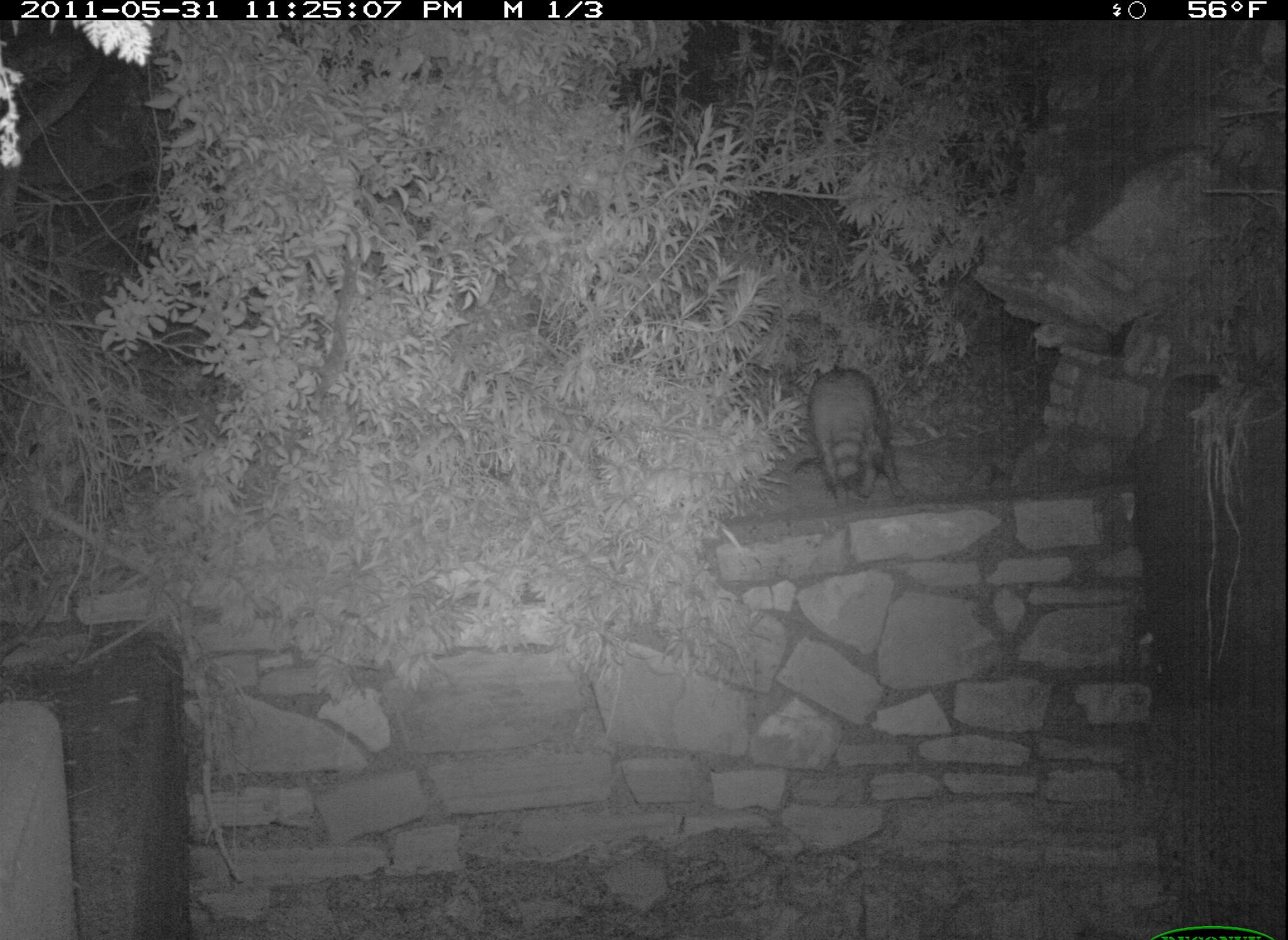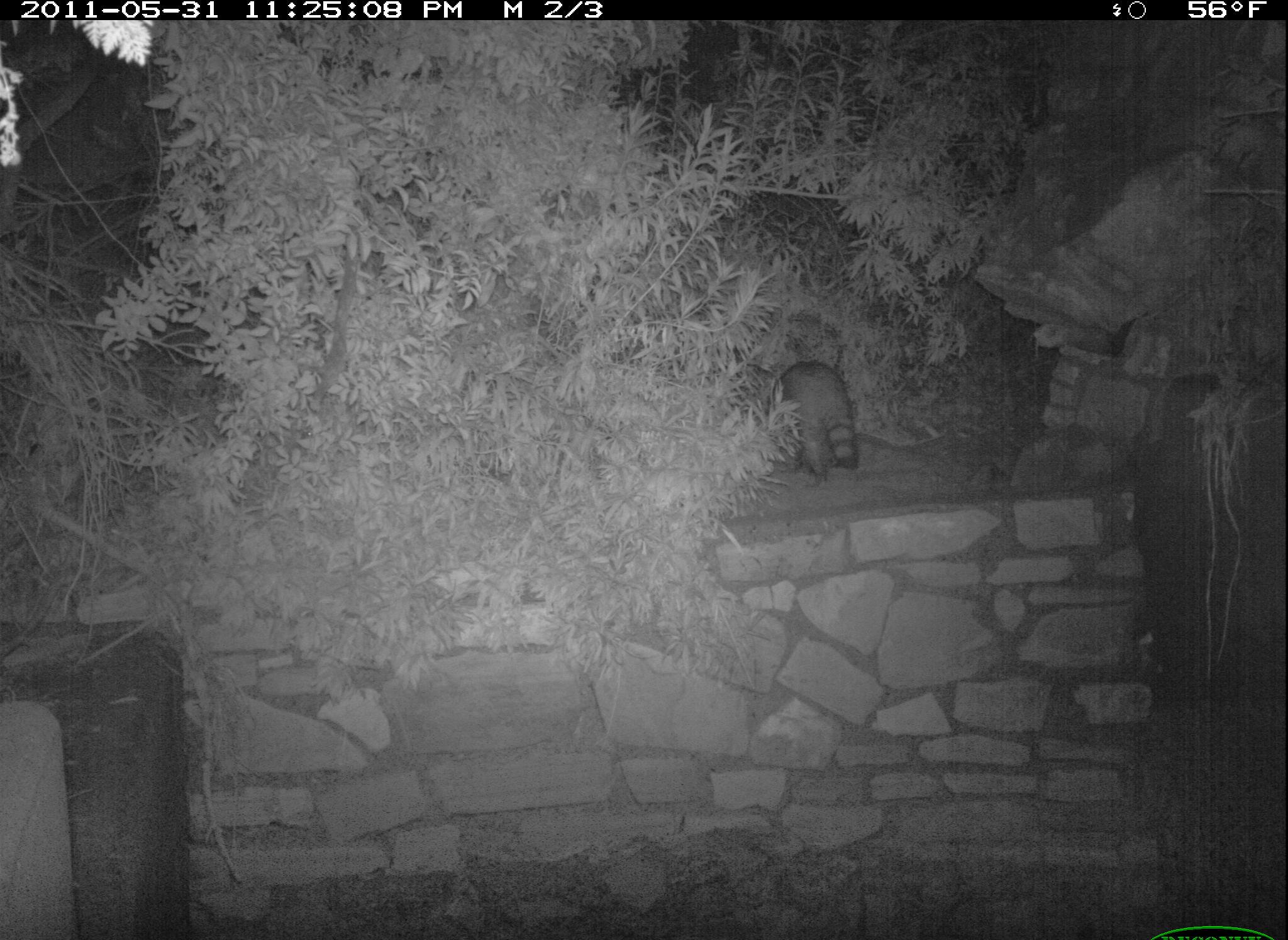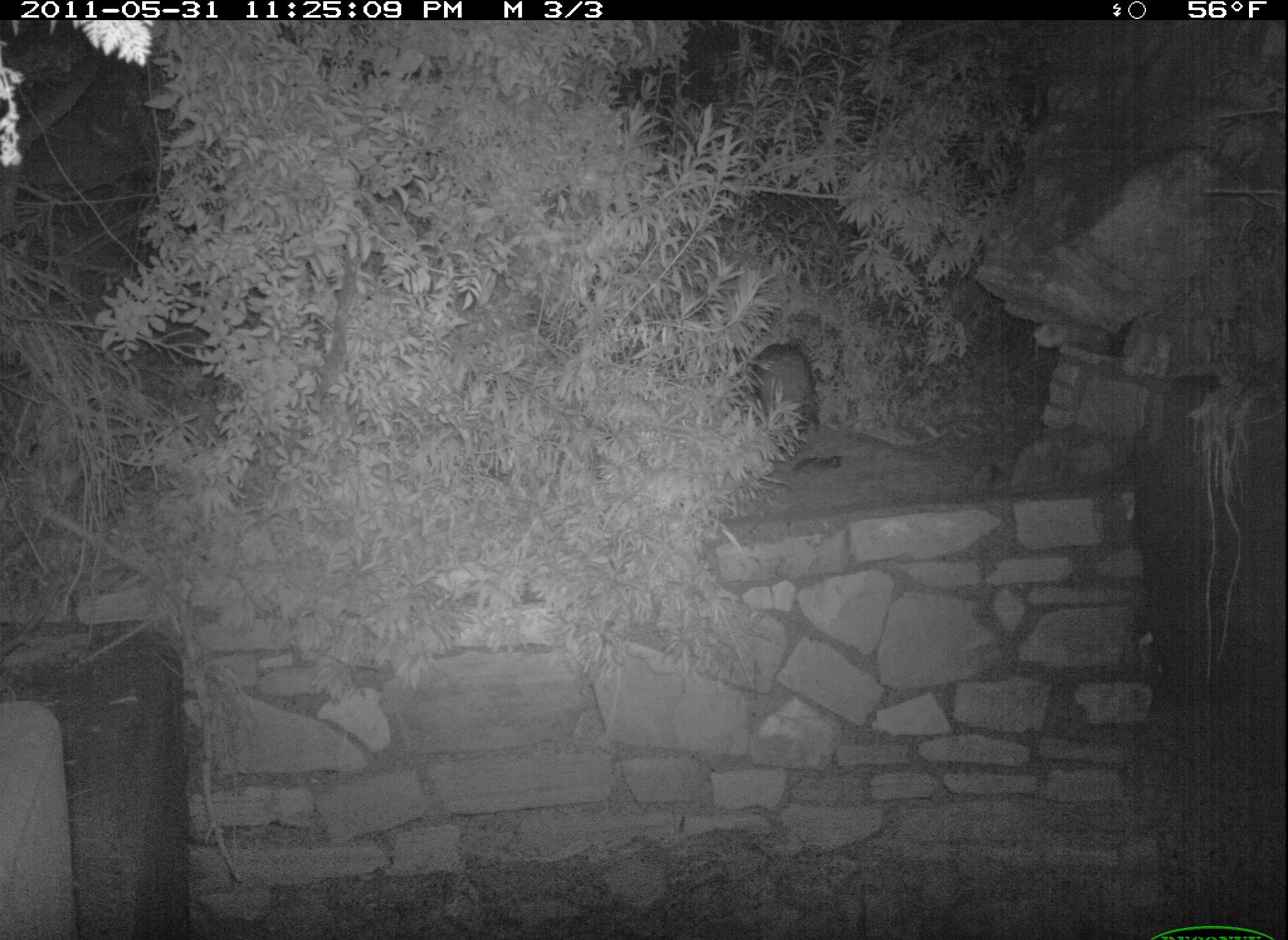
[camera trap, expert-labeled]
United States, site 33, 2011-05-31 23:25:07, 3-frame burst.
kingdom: Animalia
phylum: Chordata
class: Mammalia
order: Carnivora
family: Procyonidae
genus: Procyon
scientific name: Procyon lotor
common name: raccoon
Raccoon (Procyon lotor).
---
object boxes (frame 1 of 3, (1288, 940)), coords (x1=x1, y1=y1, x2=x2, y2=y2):
raccoon: (x1=797, y1=361, x2=927, y2=506)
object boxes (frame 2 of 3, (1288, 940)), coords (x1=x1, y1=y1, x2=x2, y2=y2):
raccoon: (x1=752, y1=340, x2=861, y2=494)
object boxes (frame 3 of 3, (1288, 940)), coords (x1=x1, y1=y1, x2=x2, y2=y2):
raccoon: (x1=737, y1=325, x2=829, y2=465)